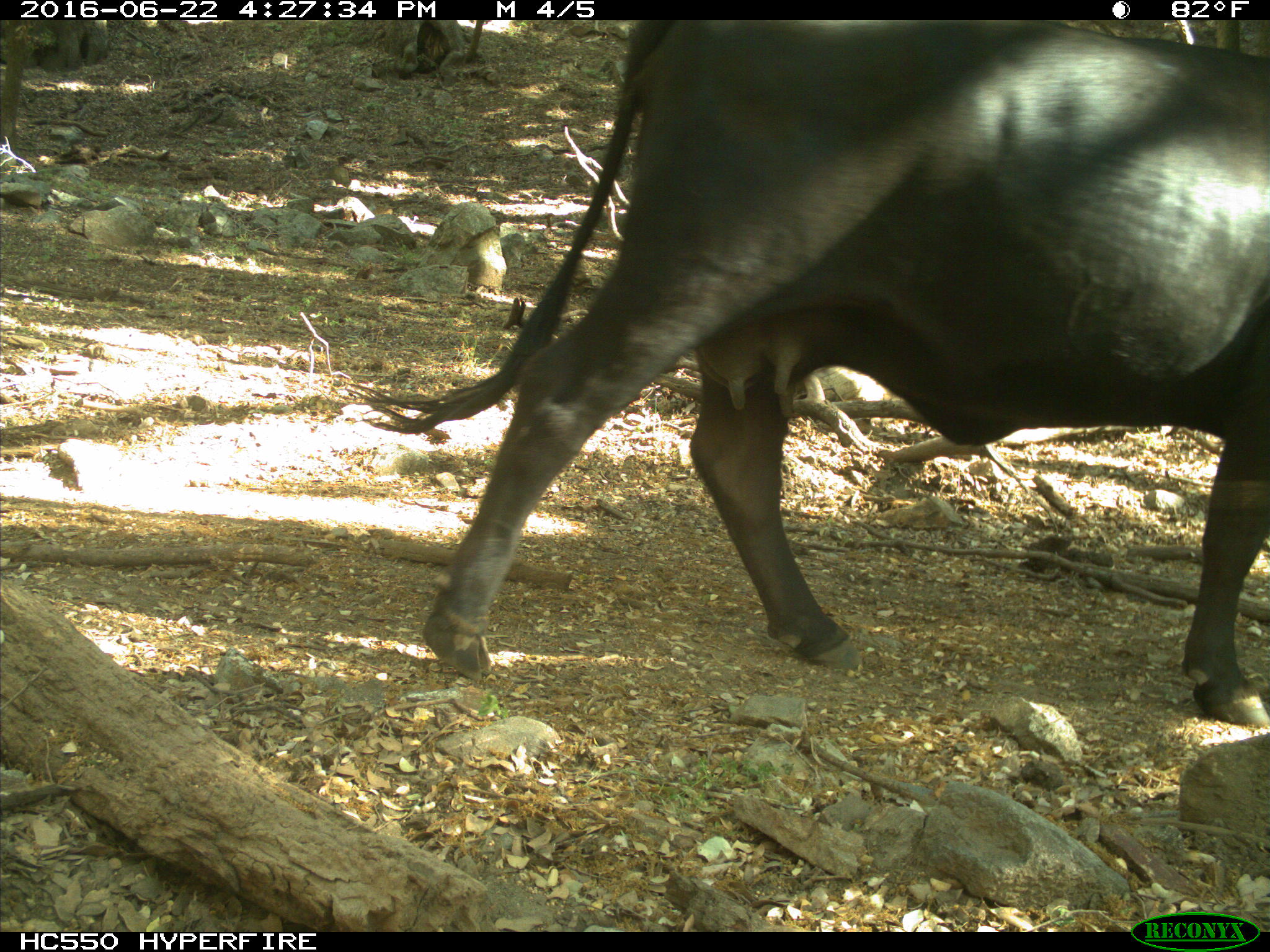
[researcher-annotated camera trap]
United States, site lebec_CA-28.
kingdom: Animalia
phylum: Chordata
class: Mammalia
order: Artiodactyla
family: Bovidae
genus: Bos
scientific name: Bos taurus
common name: domestic cow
Bos taurus (domestic cow).